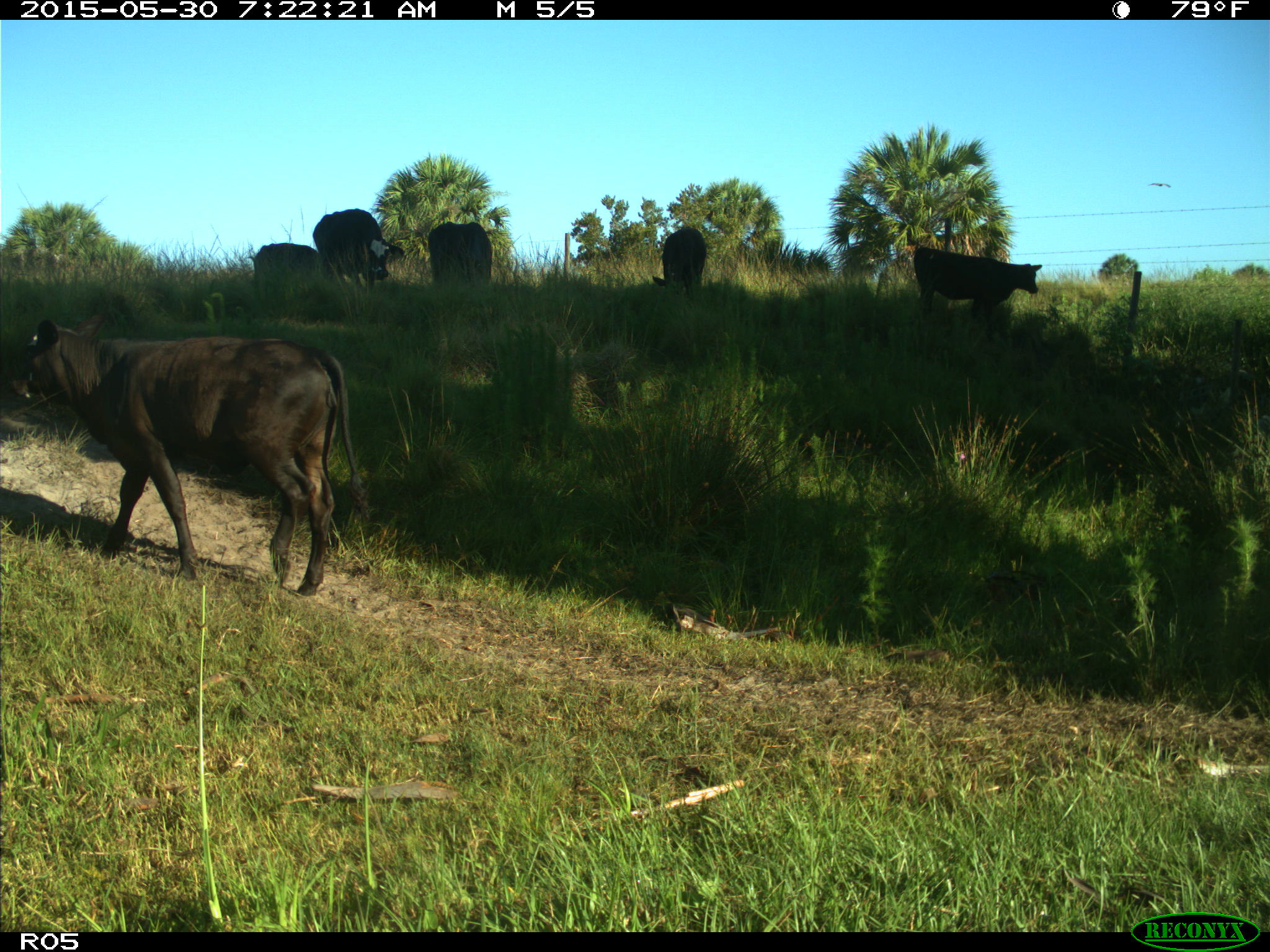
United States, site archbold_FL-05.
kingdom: Animalia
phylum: Chordata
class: Mammalia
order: Artiodactyla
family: Bovidae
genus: Bos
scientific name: Bos taurus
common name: domestic cow